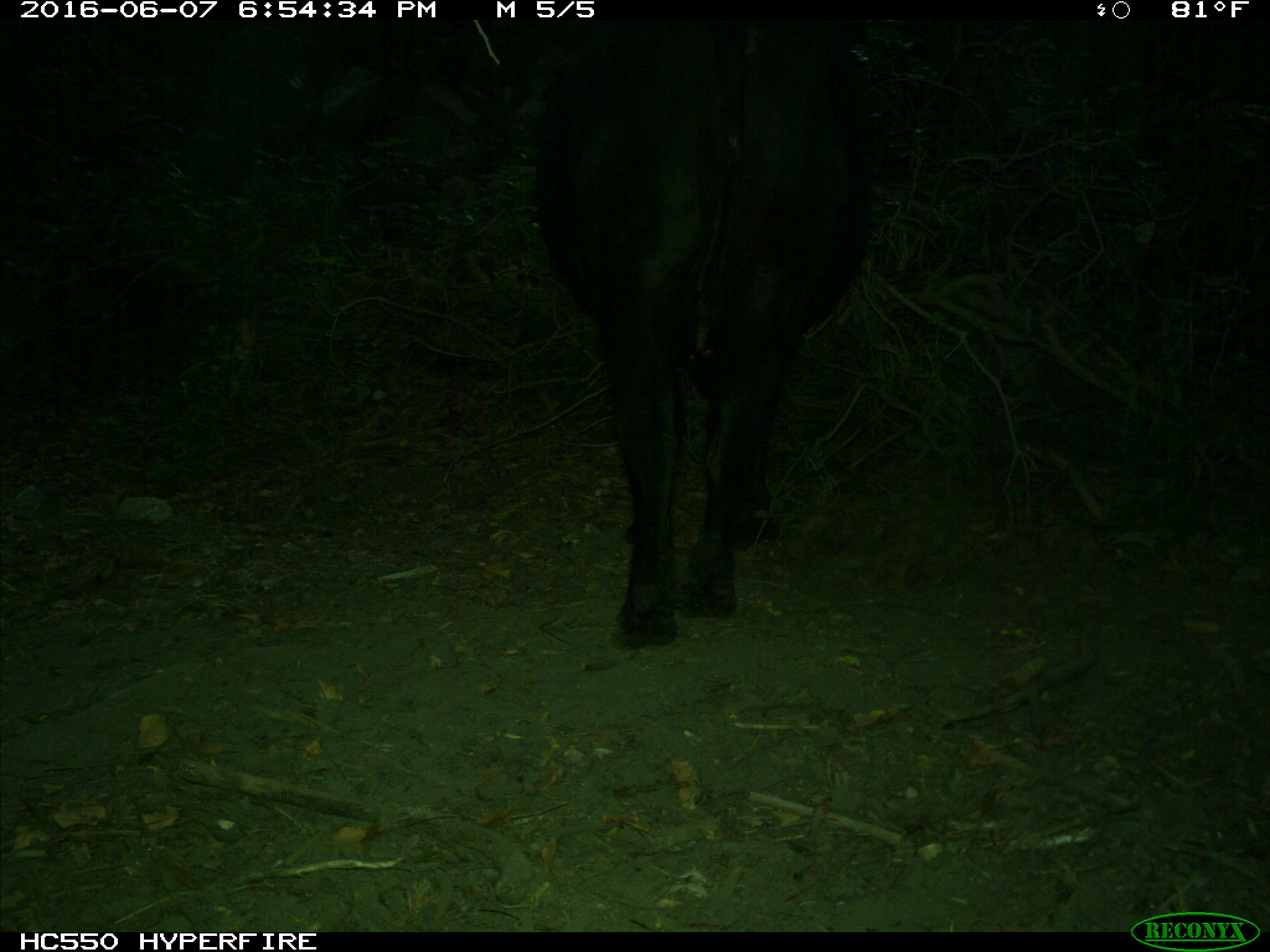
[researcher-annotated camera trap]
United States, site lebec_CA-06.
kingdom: Animalia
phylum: Chordata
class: Mammalia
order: Artiodactyla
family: Bovidae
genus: Bos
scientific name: Bos taurus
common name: domestic cow